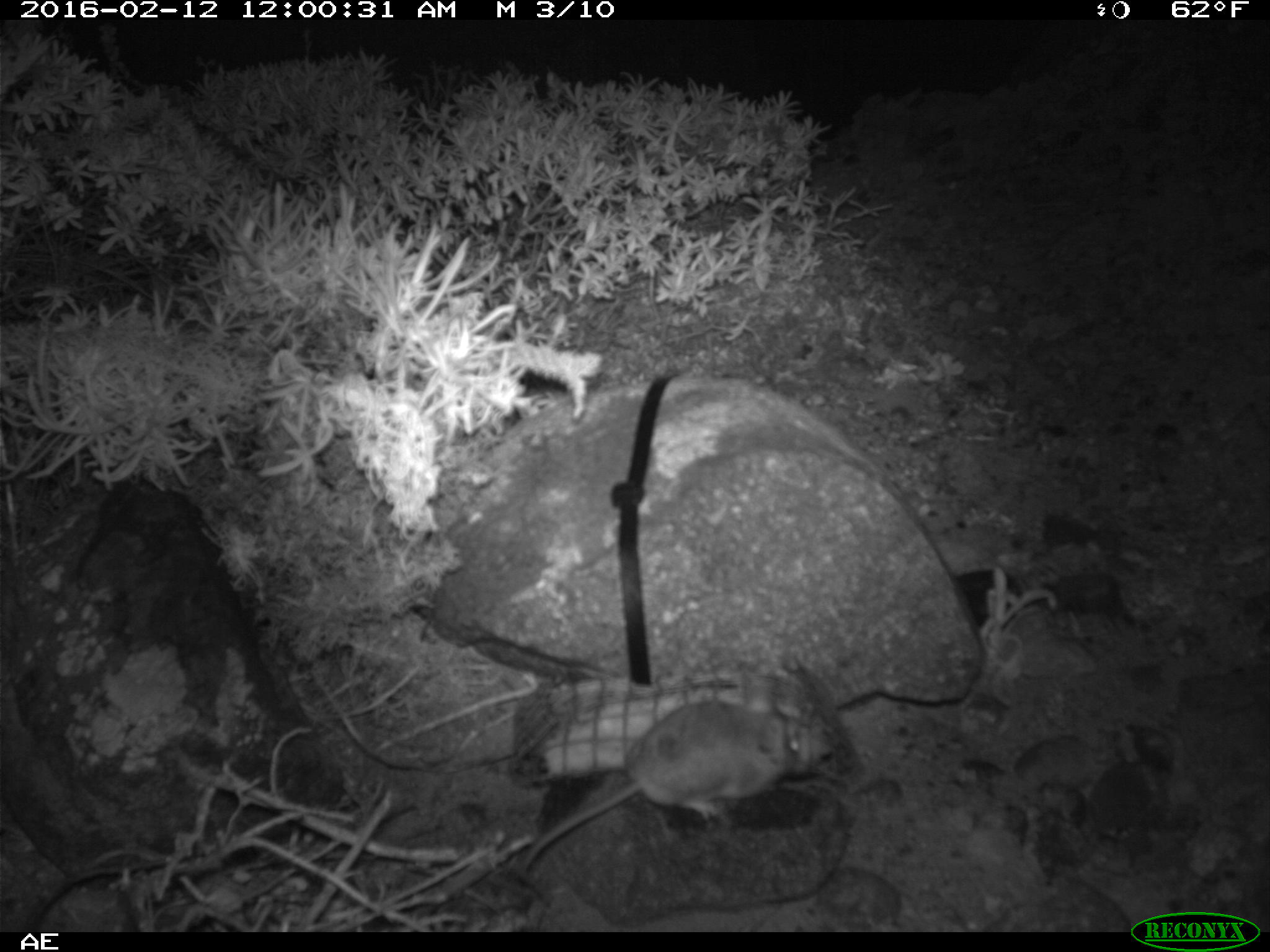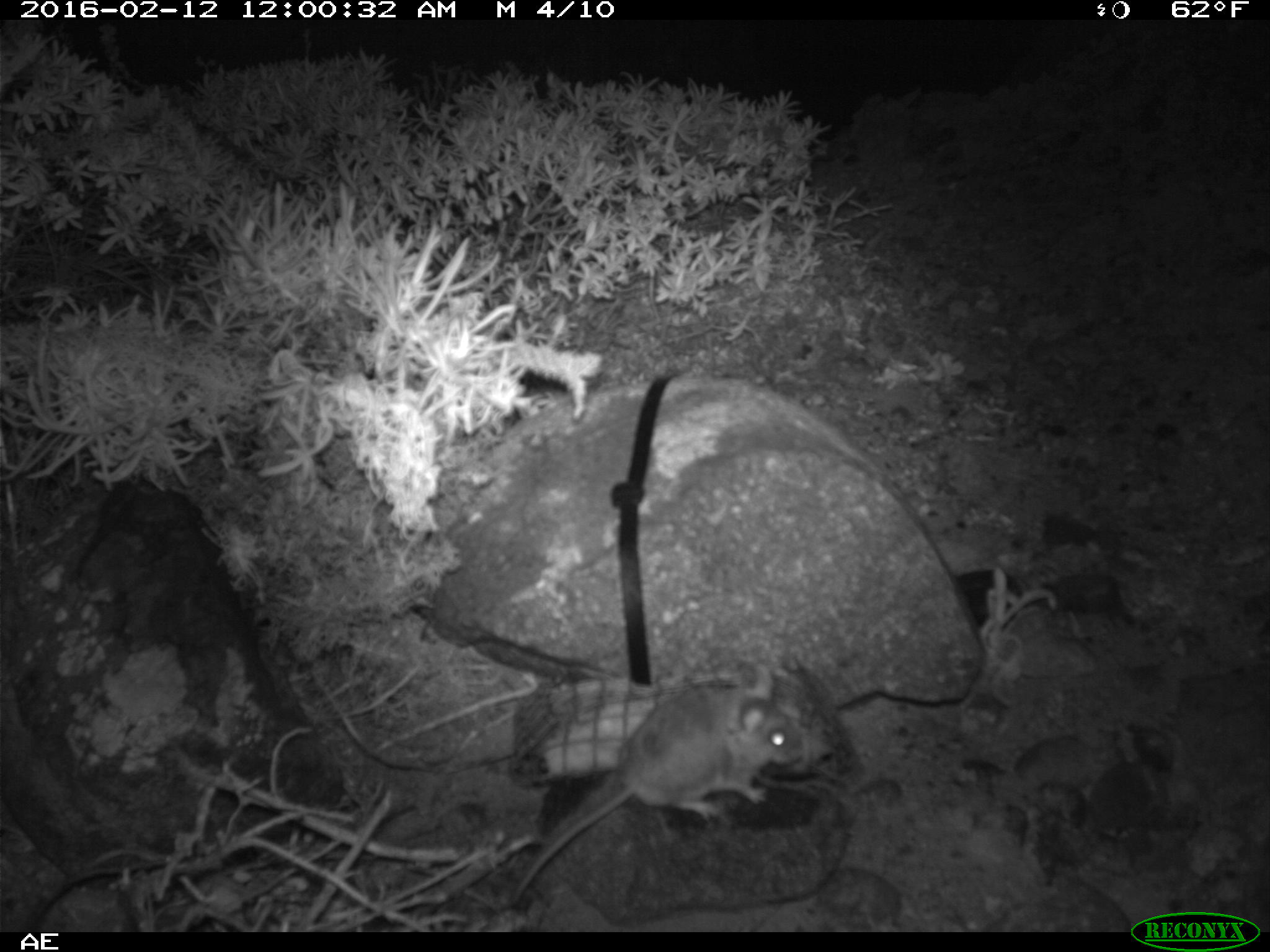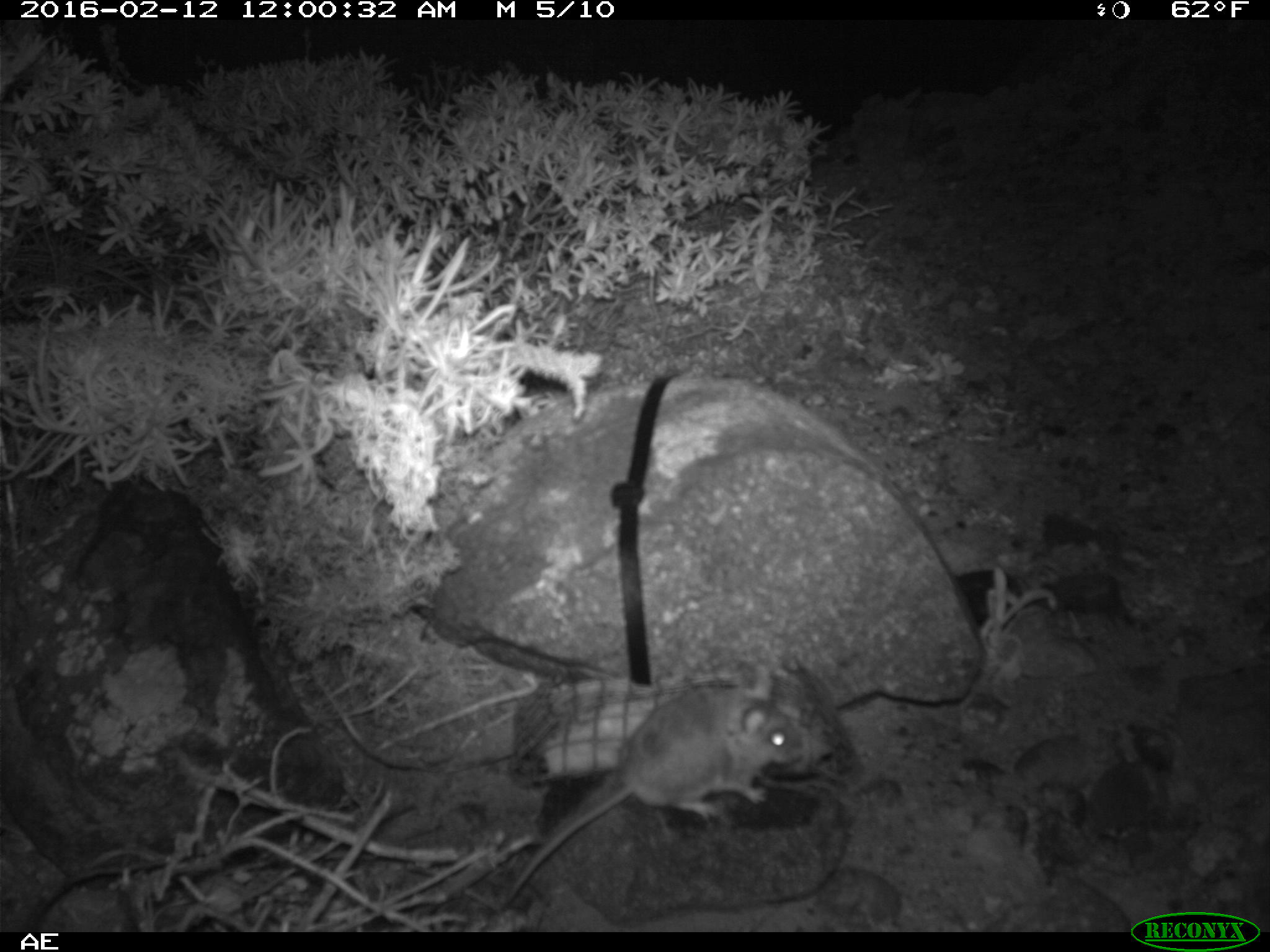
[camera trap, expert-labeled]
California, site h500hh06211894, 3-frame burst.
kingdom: Animalia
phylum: Chordata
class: Mammalia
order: Rodentia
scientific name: Rodentia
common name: rodent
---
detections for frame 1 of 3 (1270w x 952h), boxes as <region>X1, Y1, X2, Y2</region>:
rodent: <region>515, 674, 830, 879</region>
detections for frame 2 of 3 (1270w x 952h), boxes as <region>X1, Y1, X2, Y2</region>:
rodent: <region>505, 664, 803, 906</region>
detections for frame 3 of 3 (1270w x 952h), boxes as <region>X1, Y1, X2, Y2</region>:
rodent: <region>495, 663, 802, 910</region>